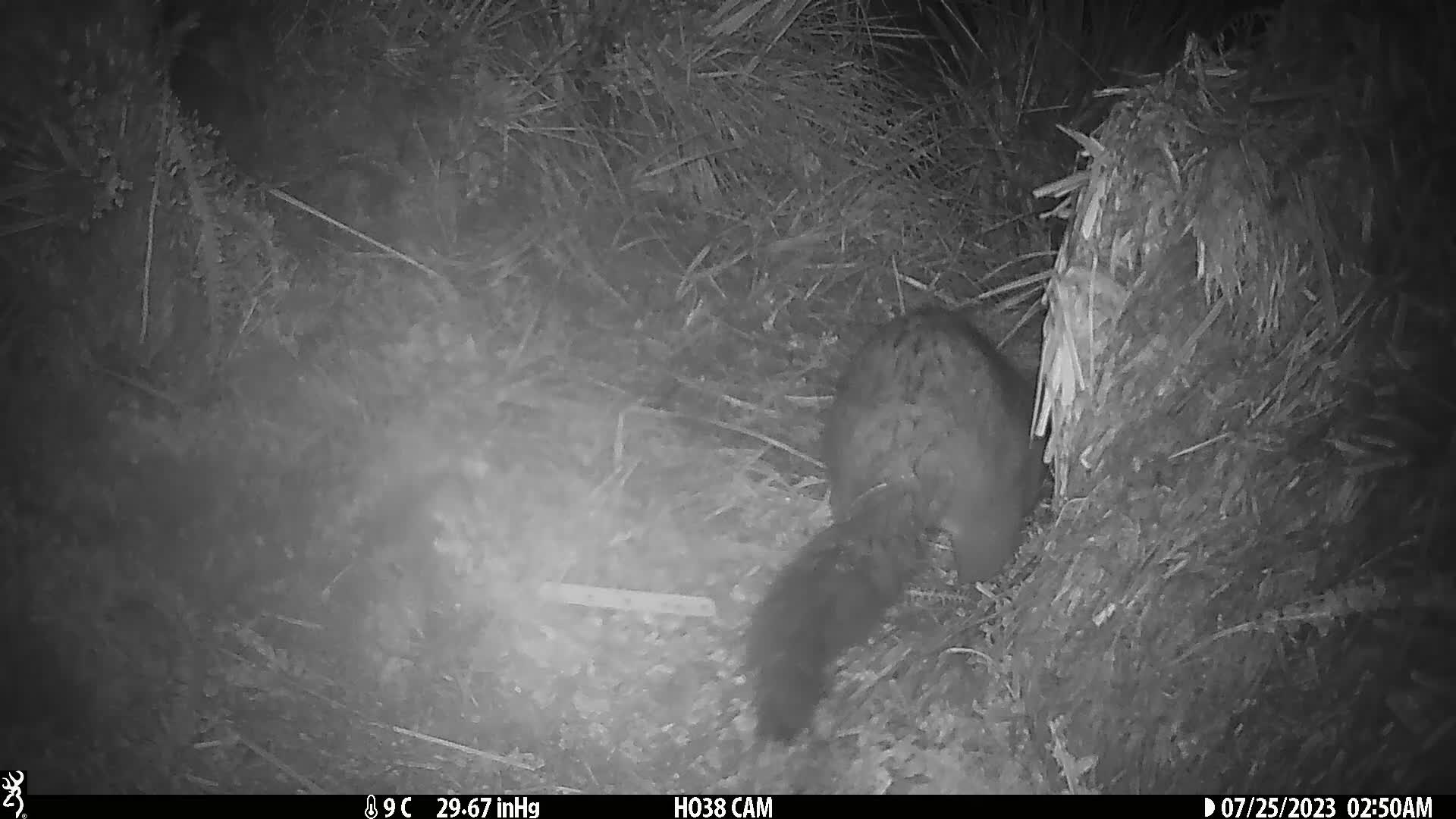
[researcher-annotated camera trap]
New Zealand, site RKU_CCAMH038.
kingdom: Animalia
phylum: Chordata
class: Mammalia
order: Diprotodontia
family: Phalangeridae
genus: Trichosurus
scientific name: Trichosurus vulpecula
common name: common brushtail possum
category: possum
Possum (common brushtail possum) (Trichosurus vulpecula).